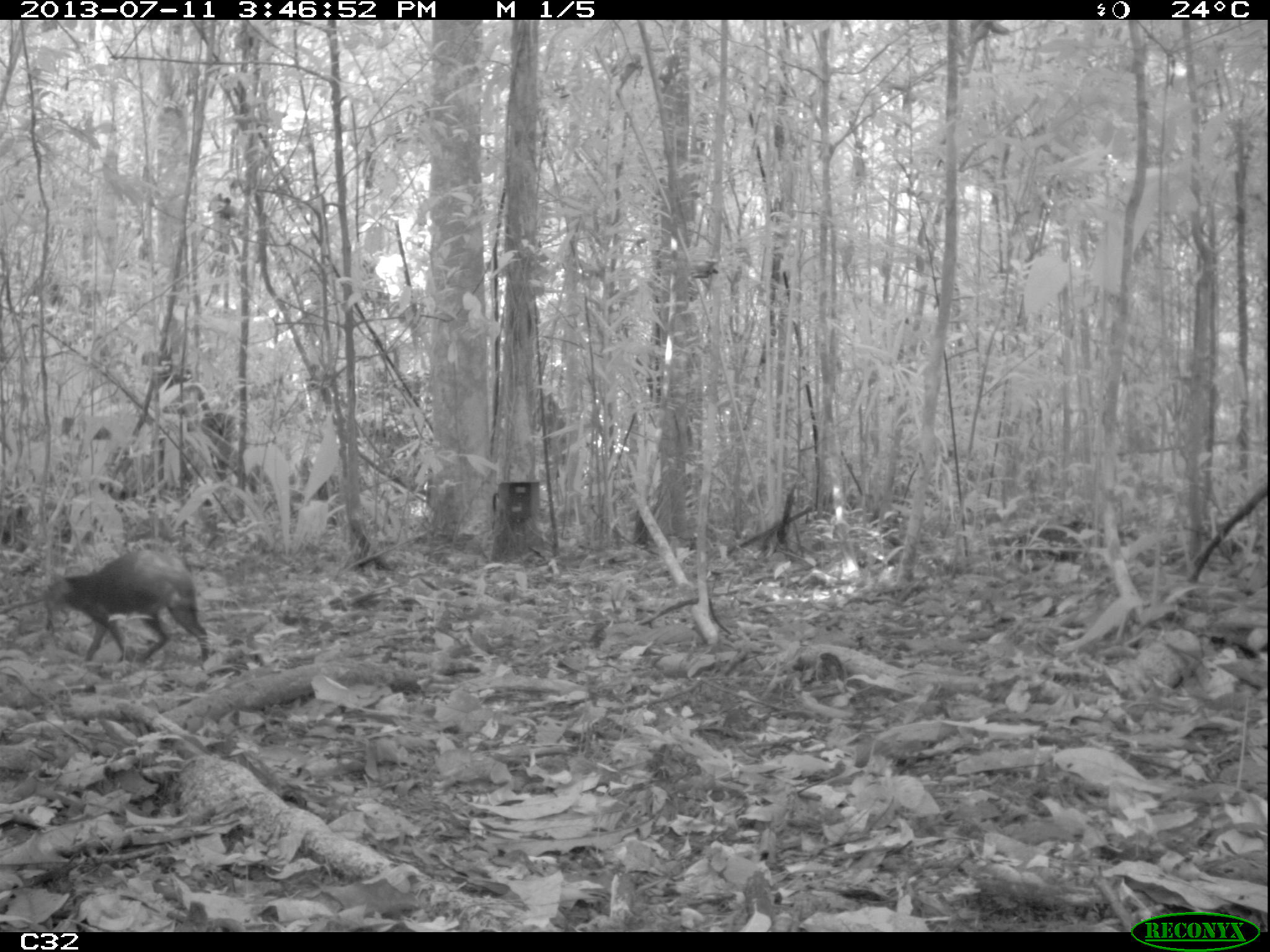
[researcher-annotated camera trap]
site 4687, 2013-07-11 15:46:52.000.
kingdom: Animalia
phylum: Chordata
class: Mammalia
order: Rodentia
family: Dasyproctidae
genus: Dasyprocta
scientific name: Dasyprocta leporina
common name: red-rumped agouti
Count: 1.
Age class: adult.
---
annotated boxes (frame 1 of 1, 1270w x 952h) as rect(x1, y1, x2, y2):
dasyprocta leporina: rect(42, 545, 210, 662)